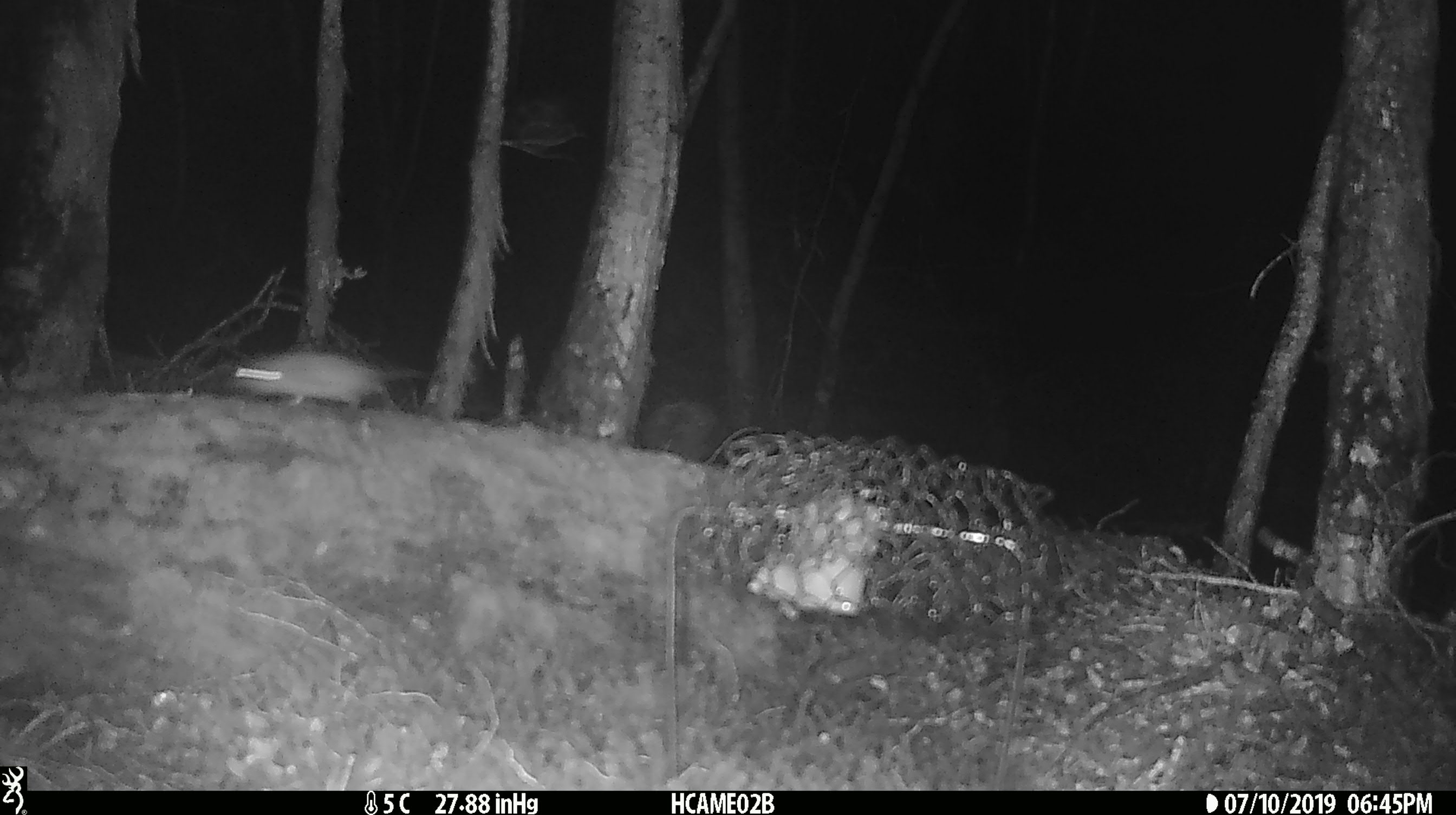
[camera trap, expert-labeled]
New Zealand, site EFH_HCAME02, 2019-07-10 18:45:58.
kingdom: Animalia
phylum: Chordata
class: Mammalia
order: Rodentia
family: Muridae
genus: Mus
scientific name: Mus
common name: mouse